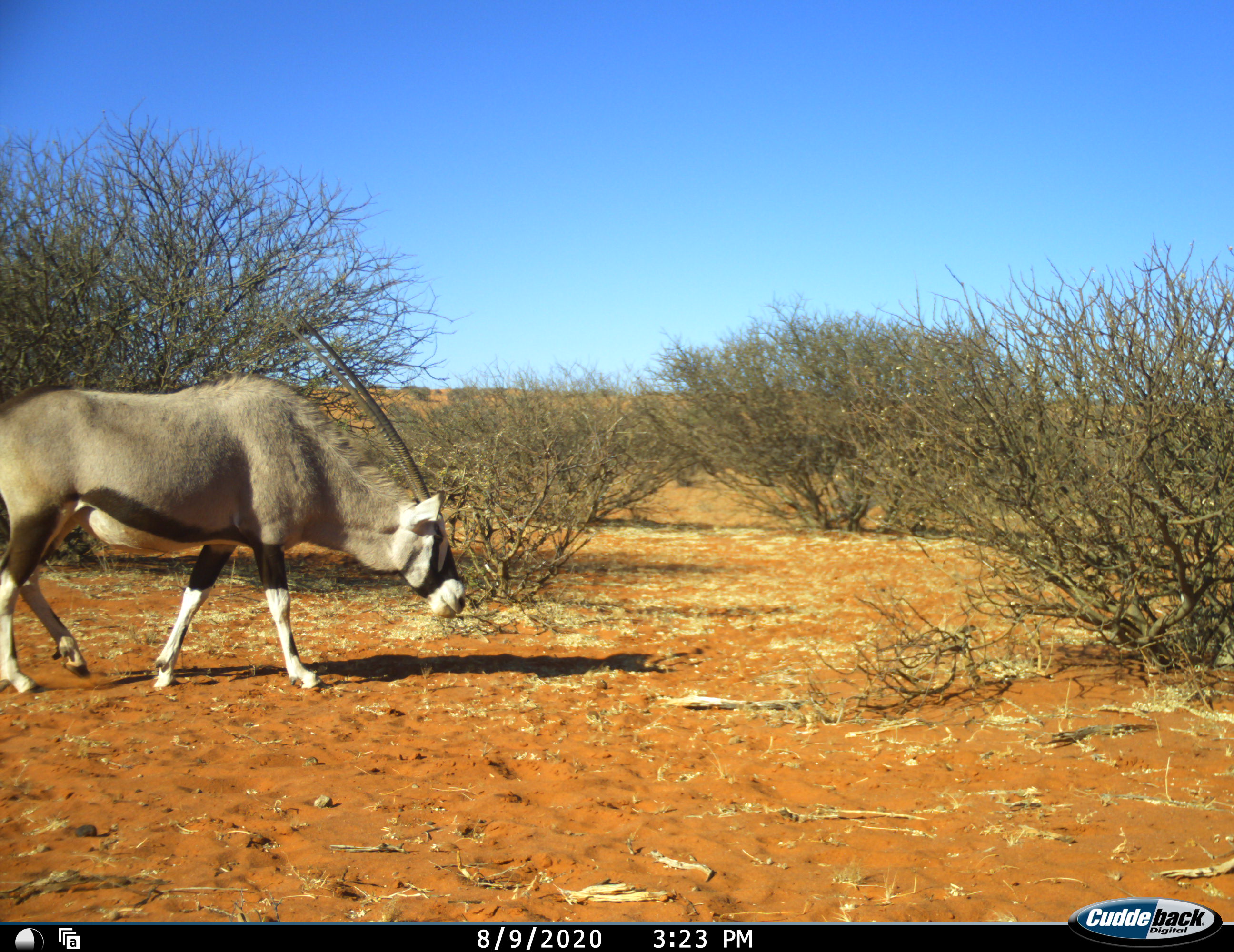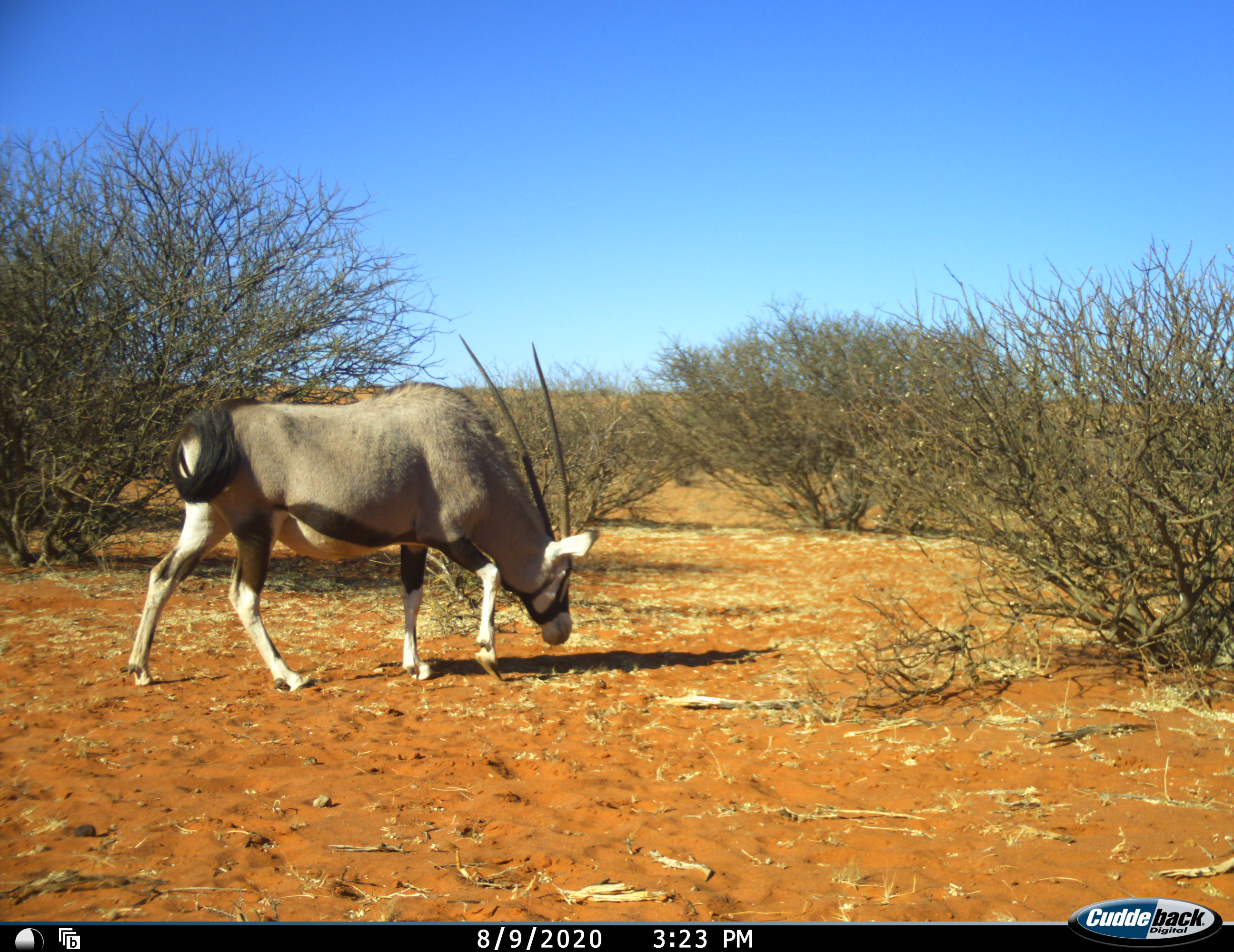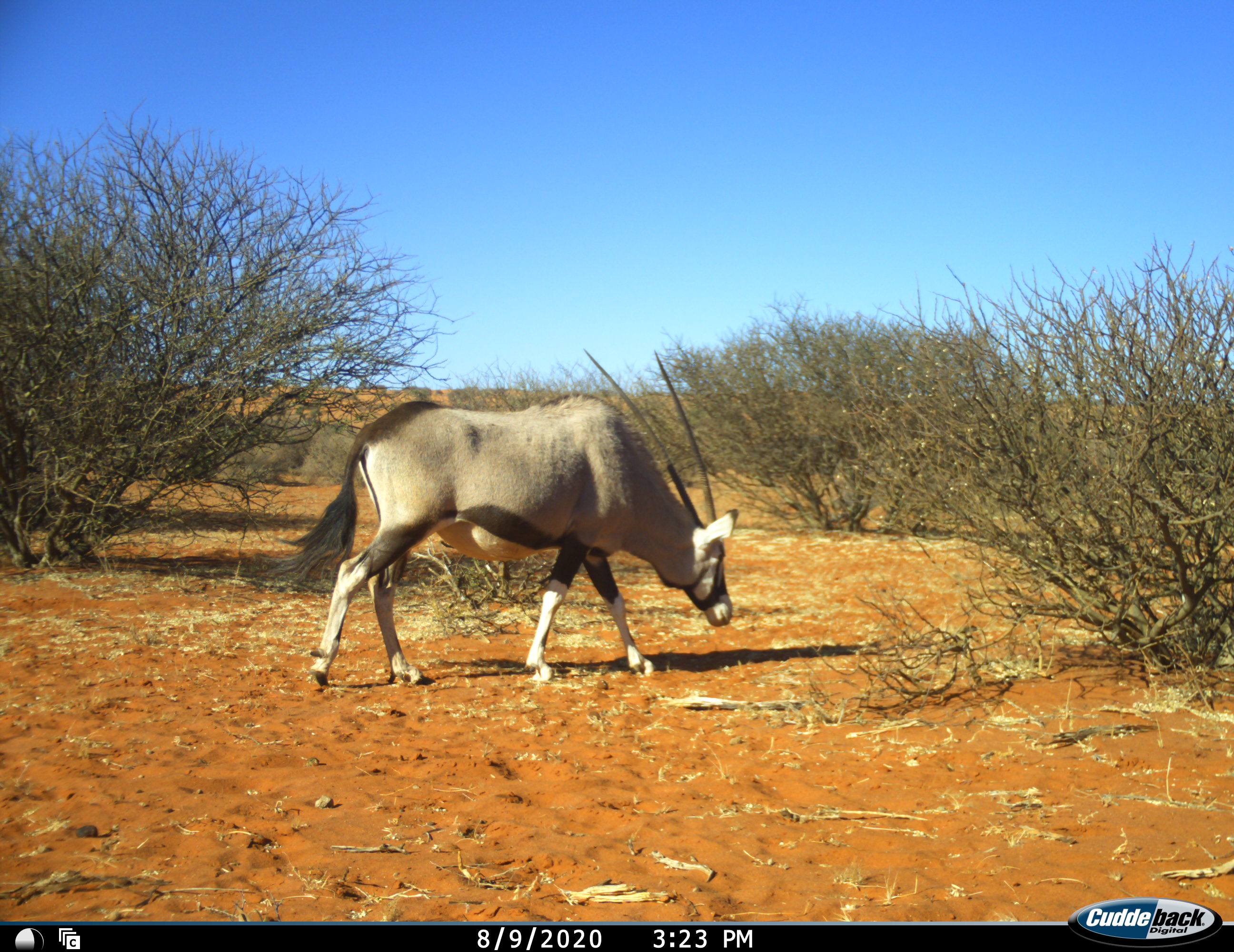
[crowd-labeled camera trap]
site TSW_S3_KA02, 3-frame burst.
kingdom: Animalia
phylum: Chordata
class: Mammalia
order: Artiodactyla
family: Bovidae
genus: Oryx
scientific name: Oryx gazella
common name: gemsbok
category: oryx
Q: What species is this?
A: Oryx (gemsbok) (Oryx gazella).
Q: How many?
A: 1.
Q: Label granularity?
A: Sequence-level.